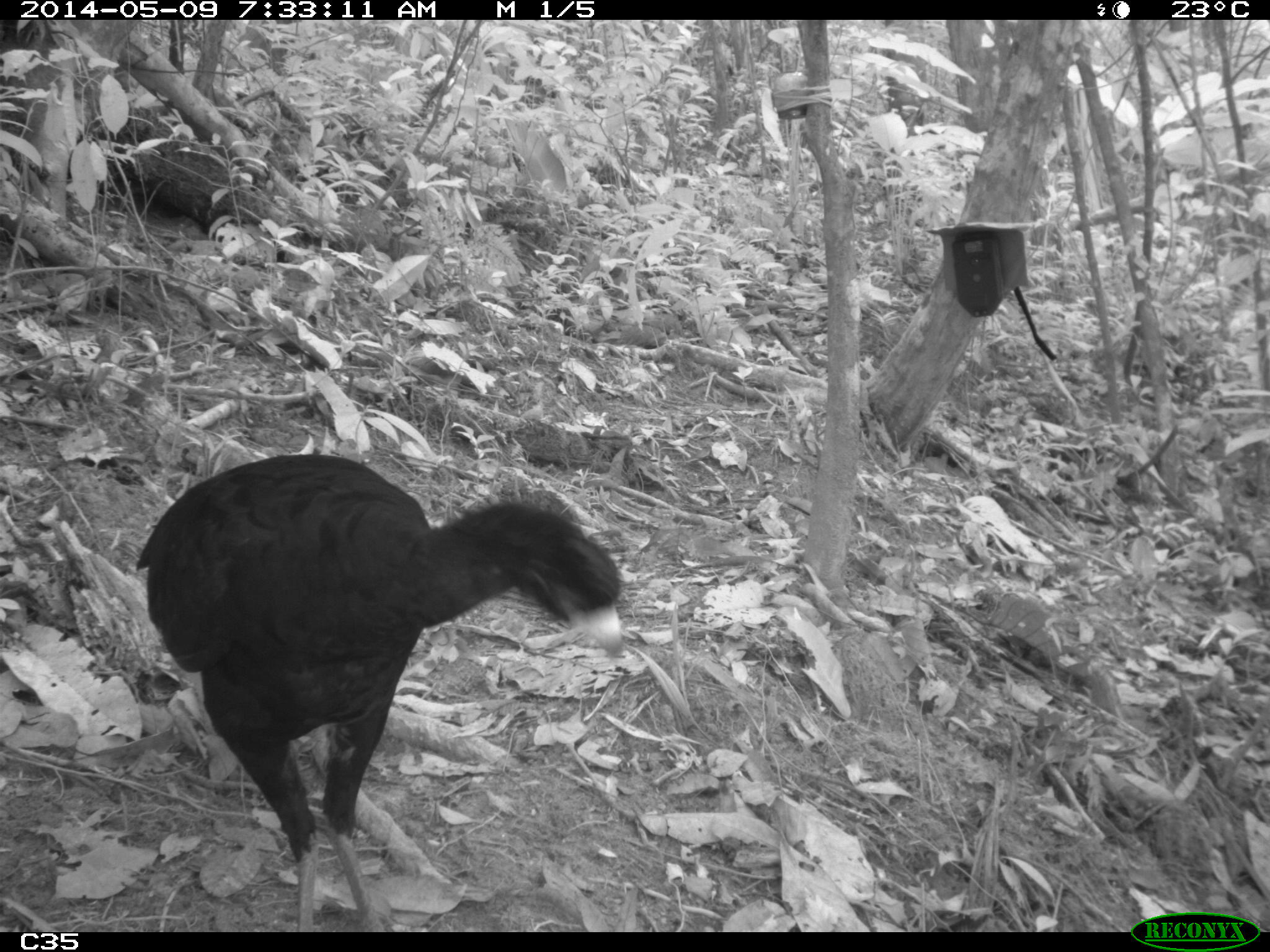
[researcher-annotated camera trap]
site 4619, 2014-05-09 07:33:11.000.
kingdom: Animalia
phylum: Chordata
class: Aves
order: Galliformes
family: Cracidae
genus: Crax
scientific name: Crax alector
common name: black curassow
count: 2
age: adult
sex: female